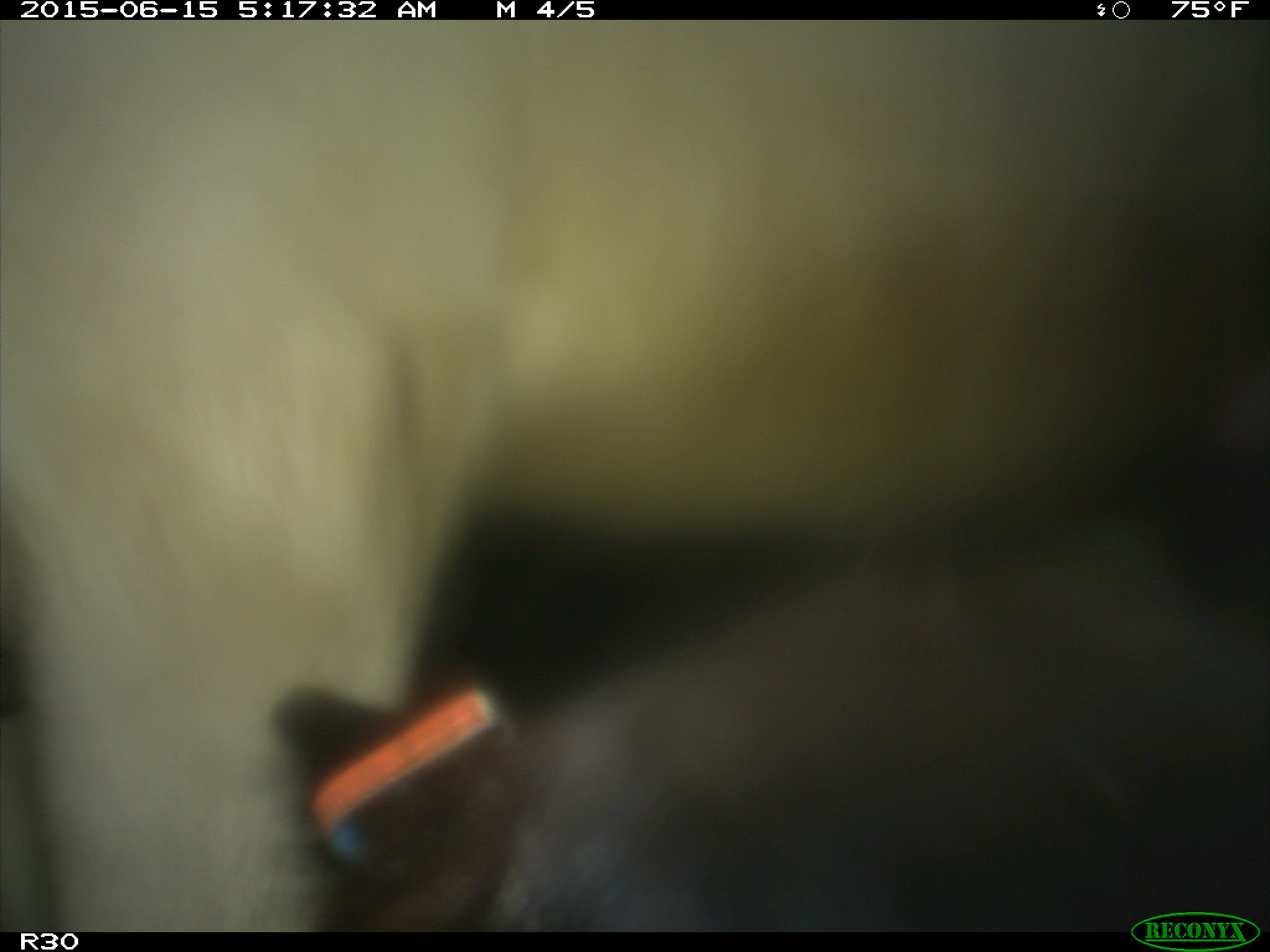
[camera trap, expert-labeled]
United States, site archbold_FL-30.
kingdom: Animalia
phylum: Chordata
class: Mammalia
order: Artiodactyla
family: Bovidae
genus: Bos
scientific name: Bos taurus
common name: domestic cow